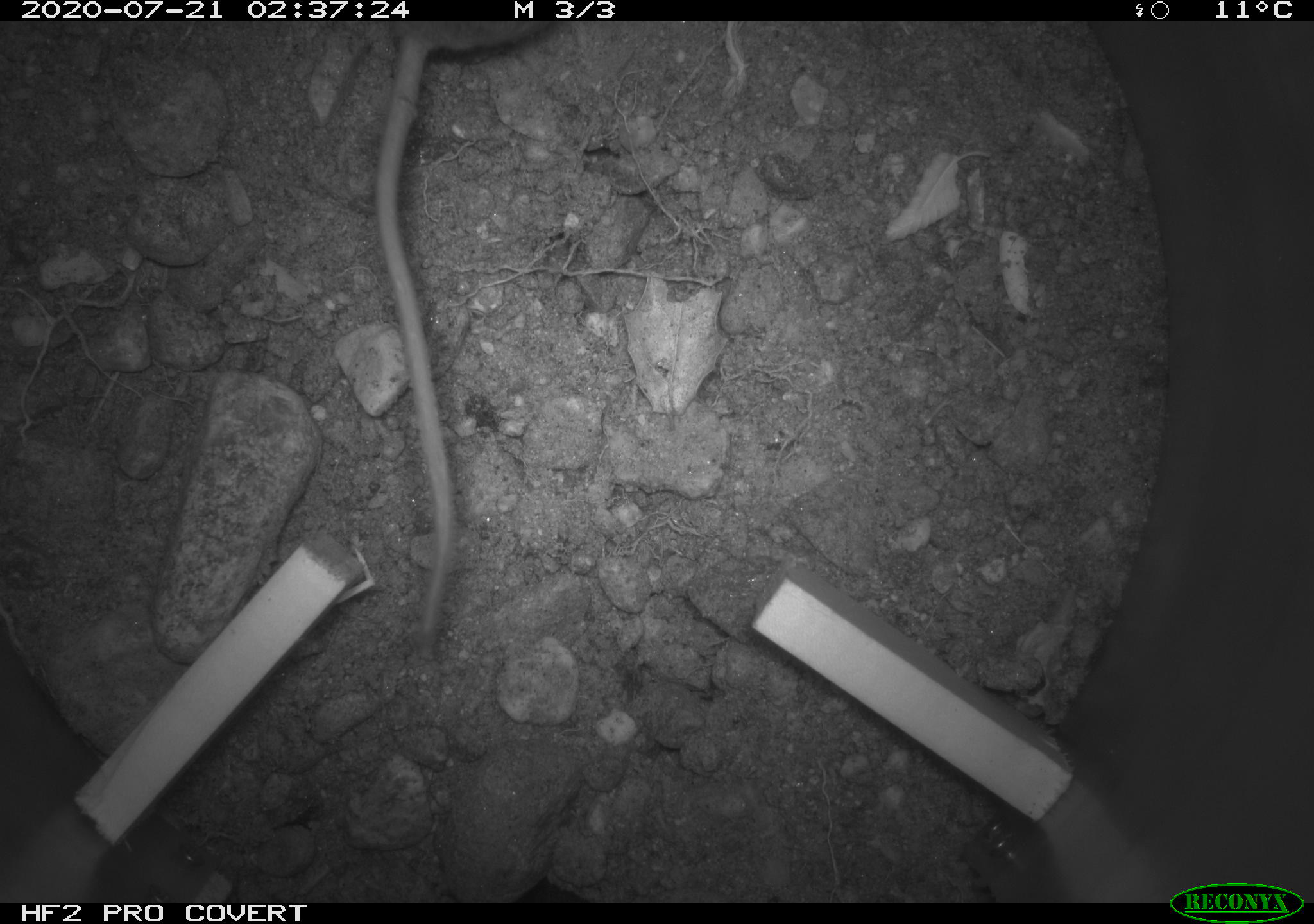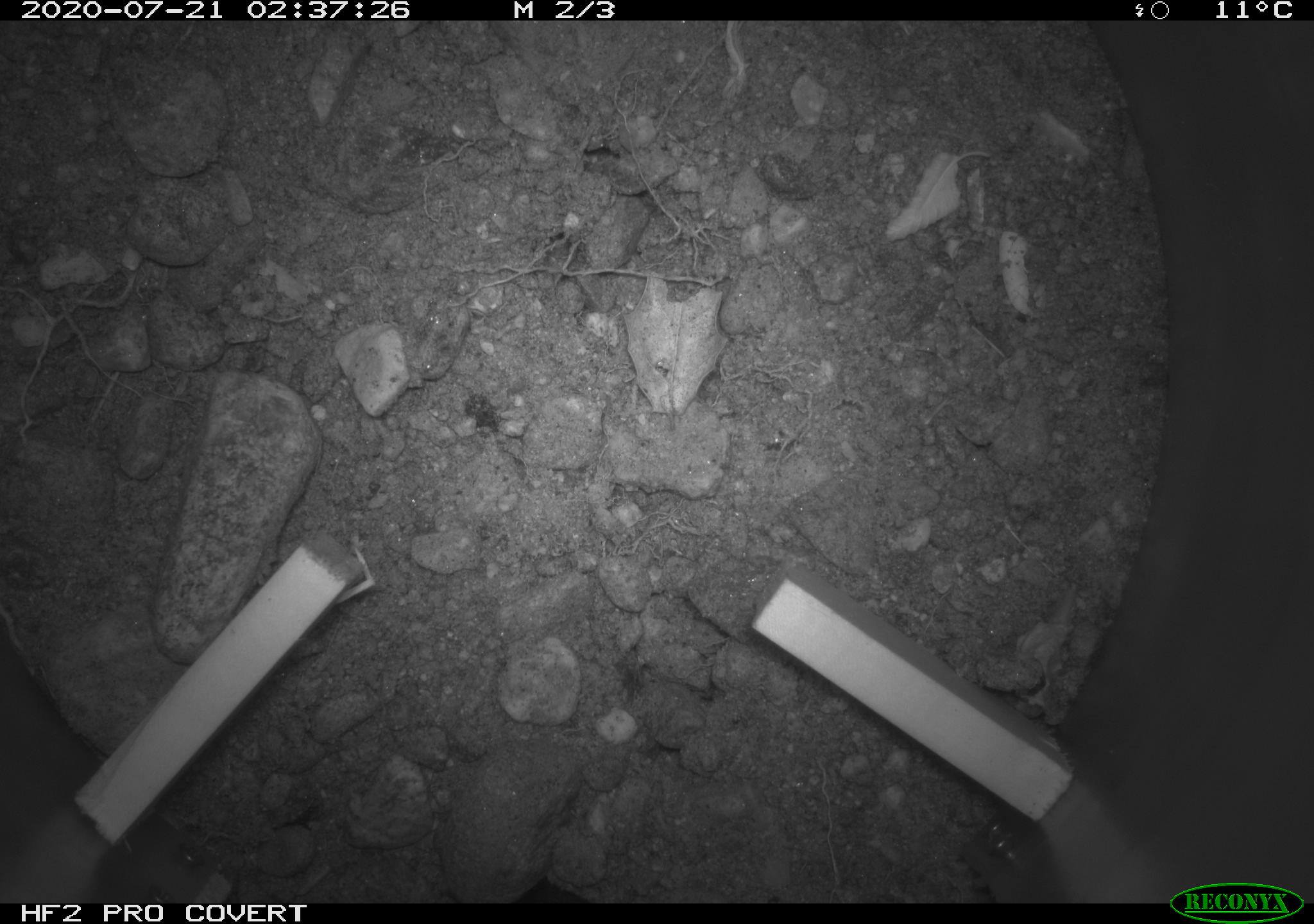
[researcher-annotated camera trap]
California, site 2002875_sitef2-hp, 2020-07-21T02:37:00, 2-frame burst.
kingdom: Animalia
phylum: Chordata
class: Mammalia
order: Rodentia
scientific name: Rodentia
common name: rodent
Rodent (Rodentia).